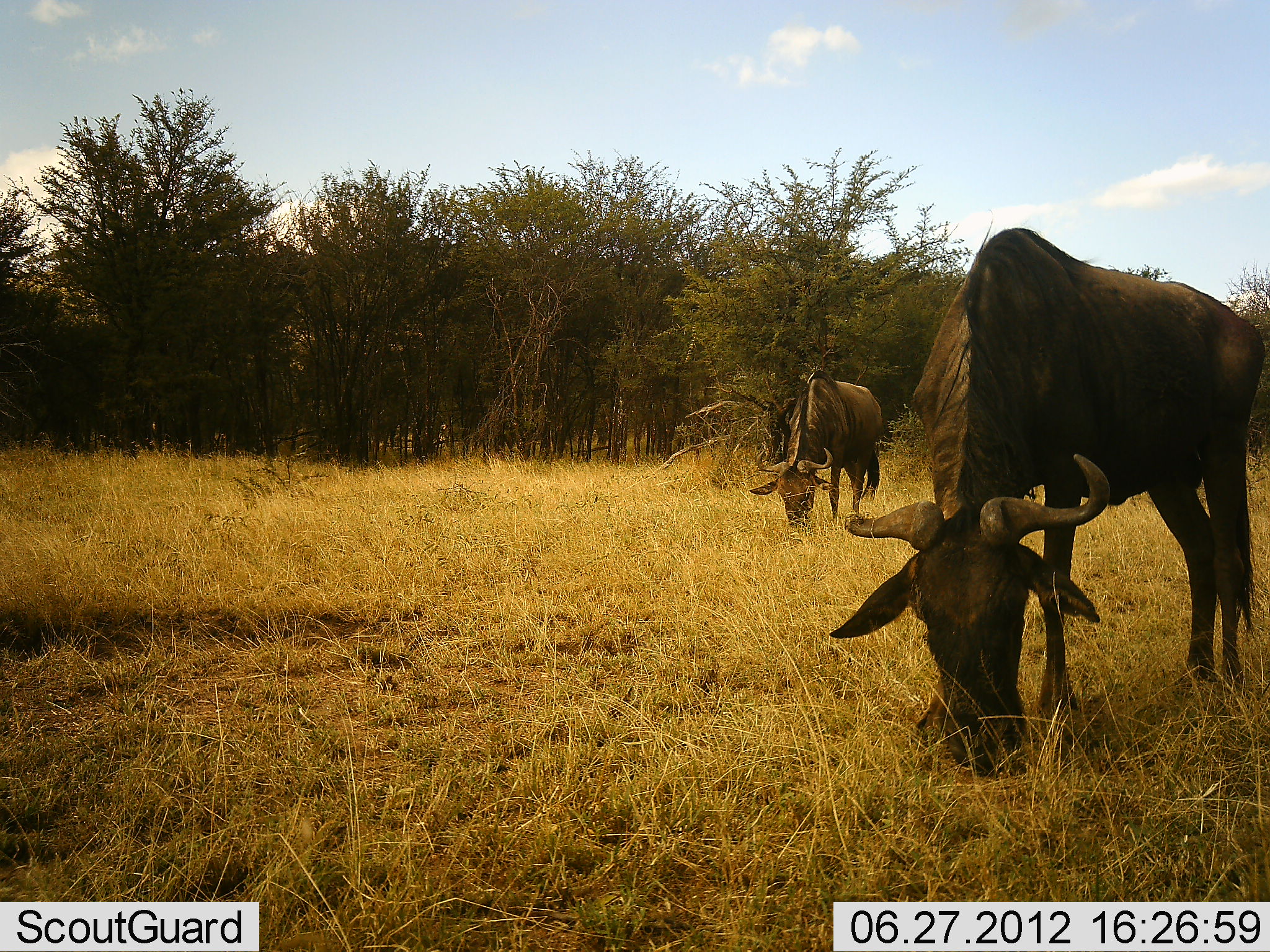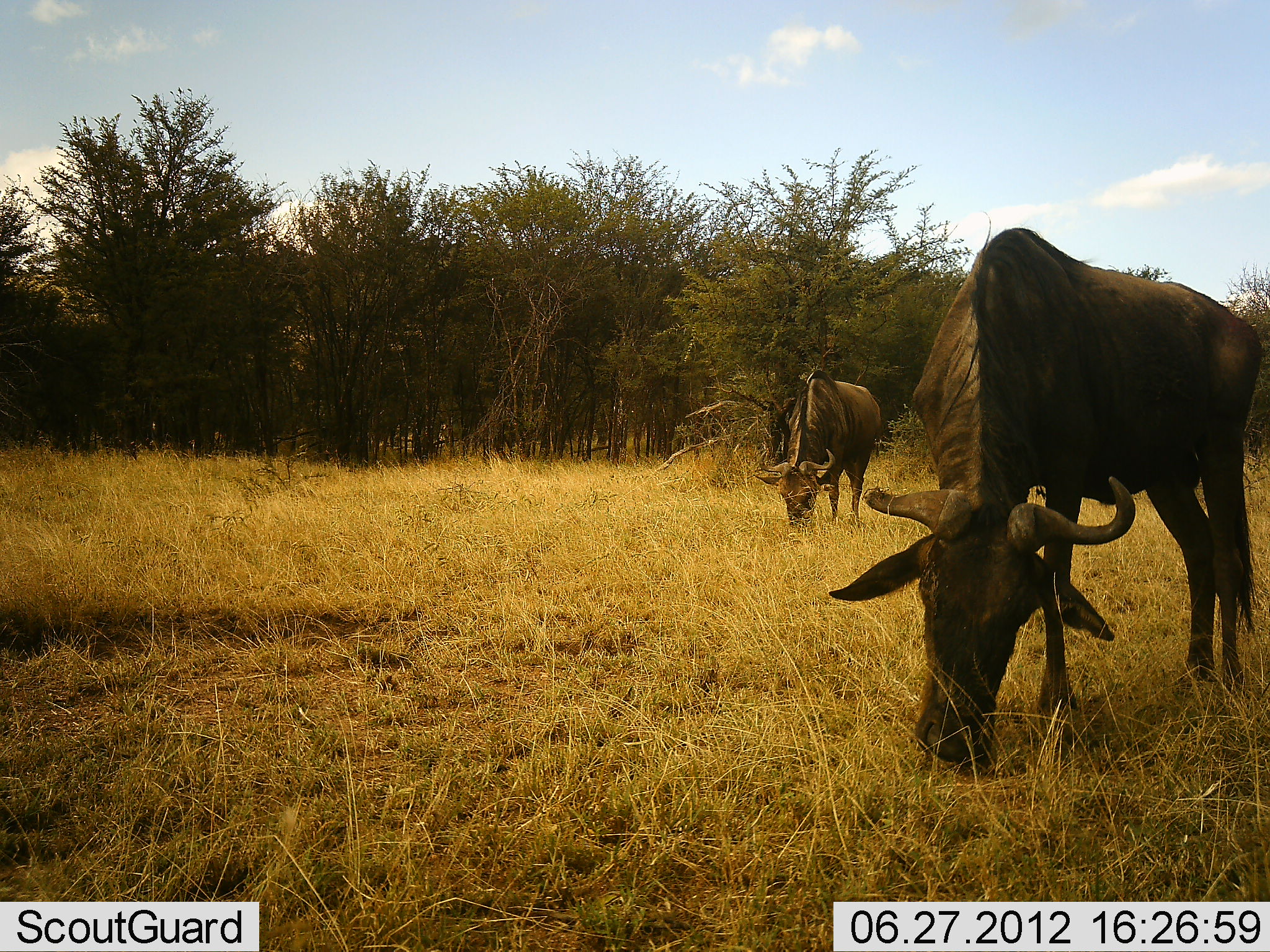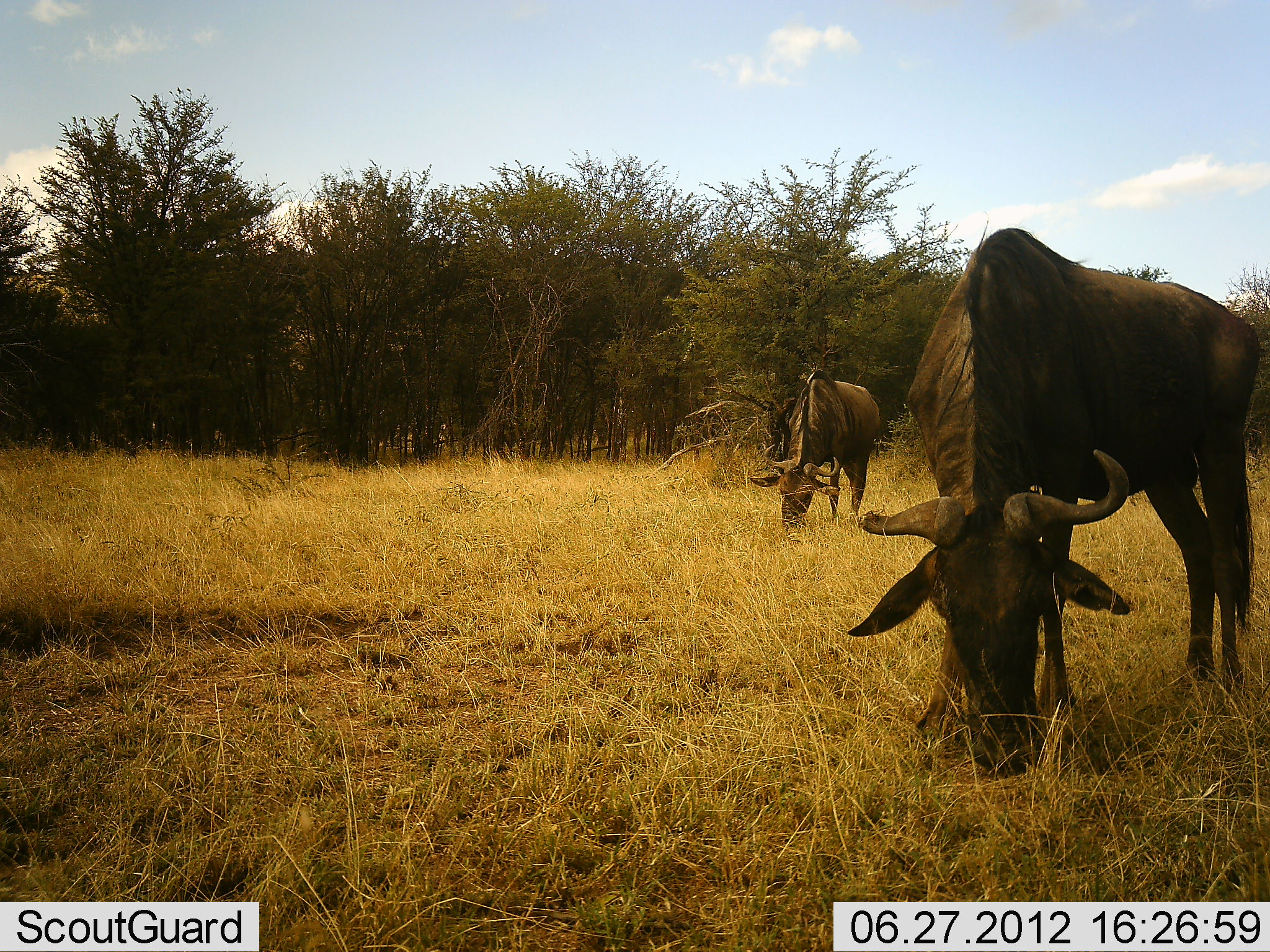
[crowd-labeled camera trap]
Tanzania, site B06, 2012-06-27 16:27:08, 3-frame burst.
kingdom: Animalia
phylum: Chordata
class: Mammalia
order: Artiodactyla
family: Bovidae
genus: Connochaetes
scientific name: Connochaetes taurinus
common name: blue wildebeest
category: wildebeest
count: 2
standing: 40%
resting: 0%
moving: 0%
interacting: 0%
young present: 0%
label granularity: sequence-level